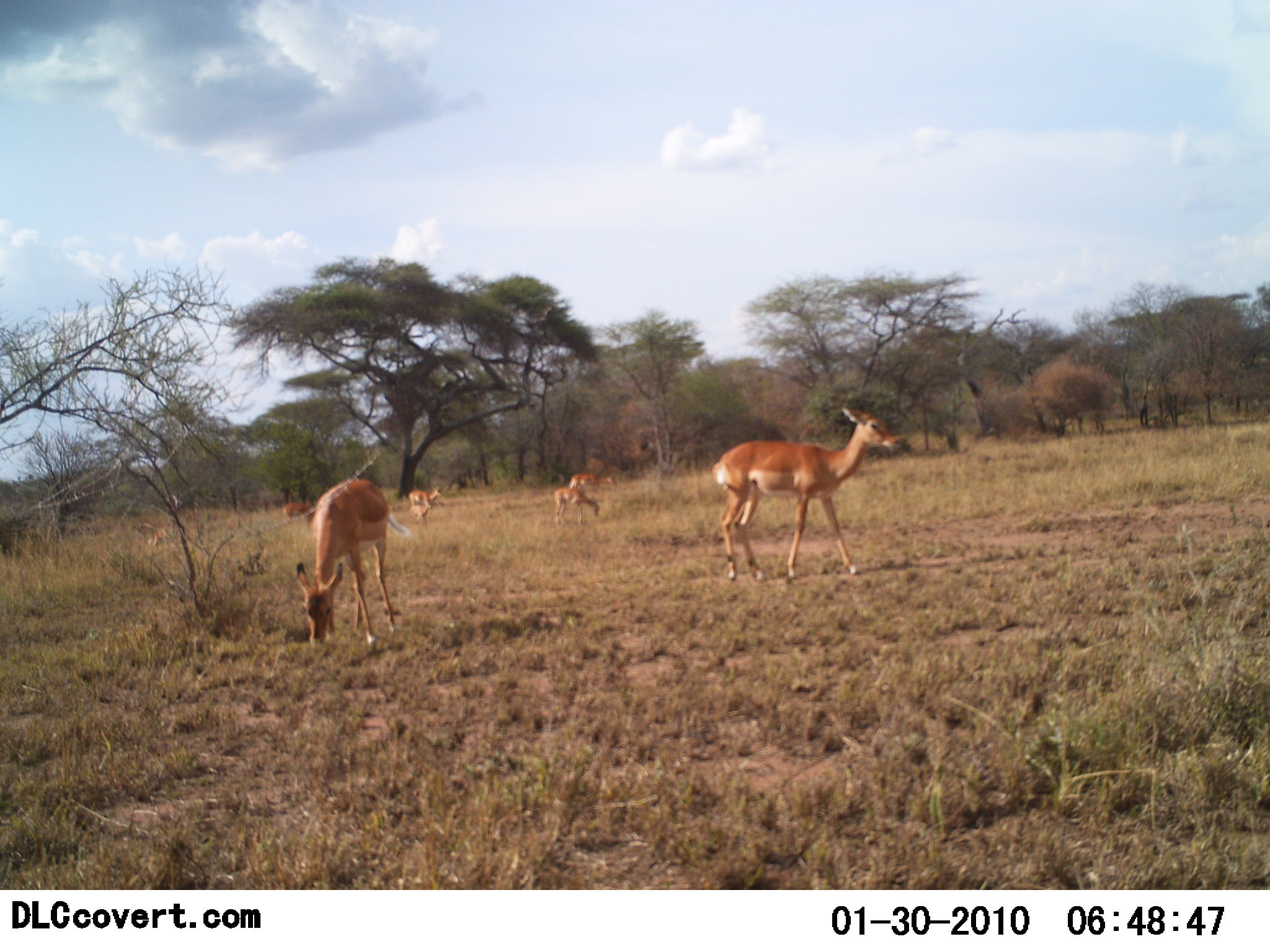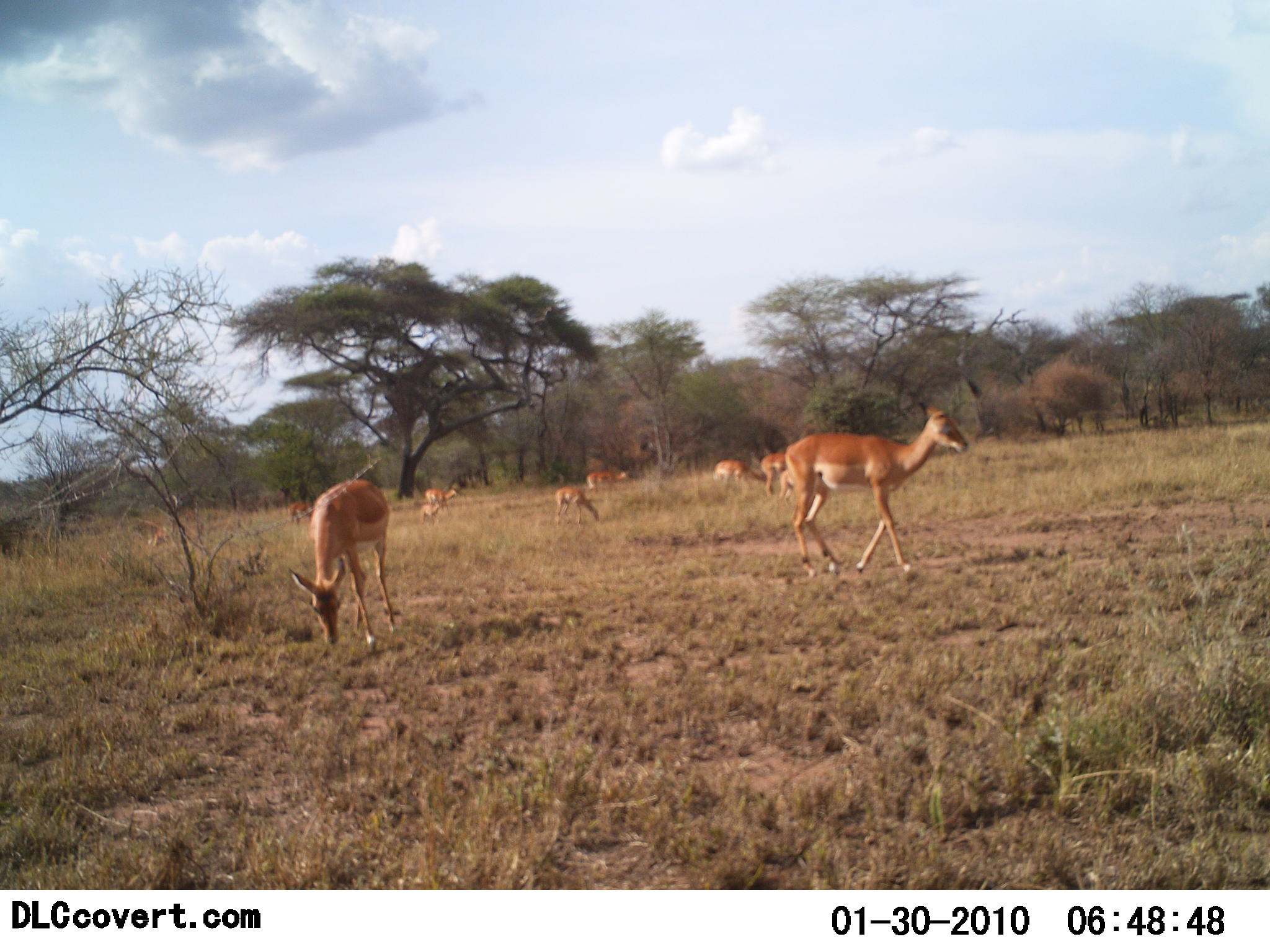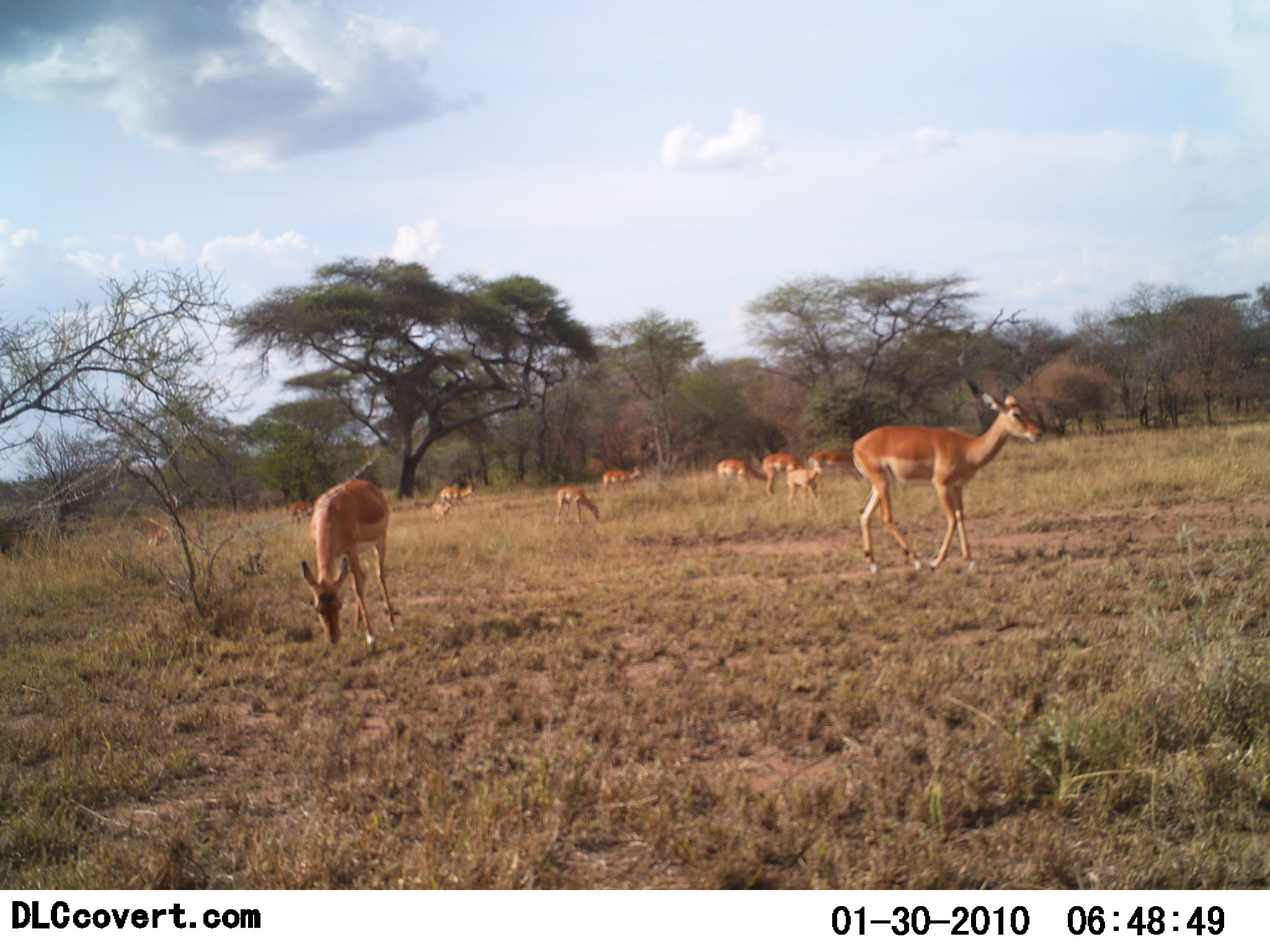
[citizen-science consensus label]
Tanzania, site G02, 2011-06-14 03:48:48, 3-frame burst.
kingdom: Animalia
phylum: Chordata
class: Mammalia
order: Artiodactyla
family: Bovidae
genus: Aepyceros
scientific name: Aepyceros melampus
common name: impala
Impala (Aepyceros melampus), count 11-50. Behavior (volunteer vote fractions): standing 80%, resting 0%, moving 60%, interacting 0%. Young present (vote fraction): 40%. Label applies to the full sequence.